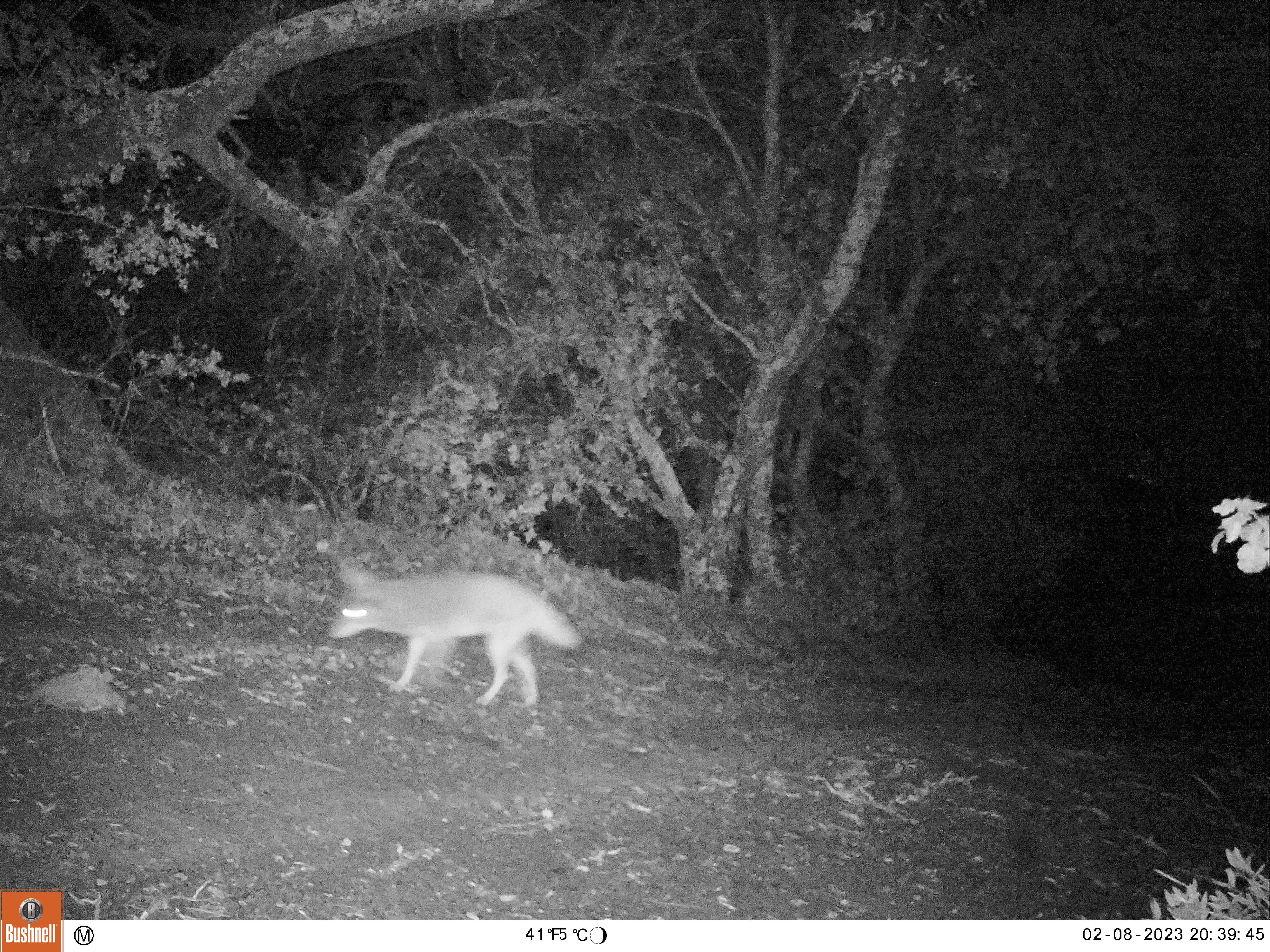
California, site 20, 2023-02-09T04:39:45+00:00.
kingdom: Animalia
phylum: Chordata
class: Mammalia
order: Carnivora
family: Canidae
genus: Canis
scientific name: Canis latrans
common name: coyote